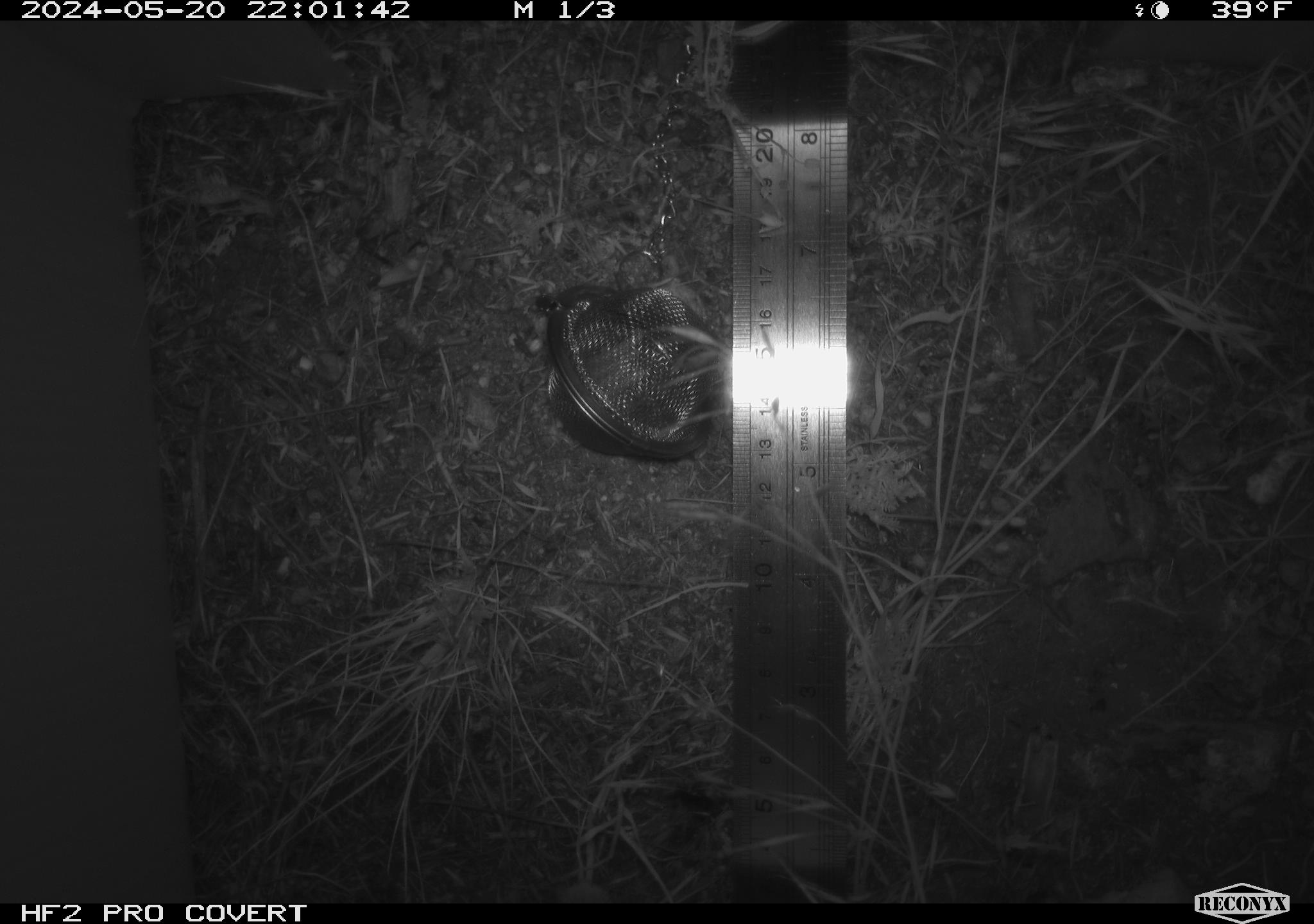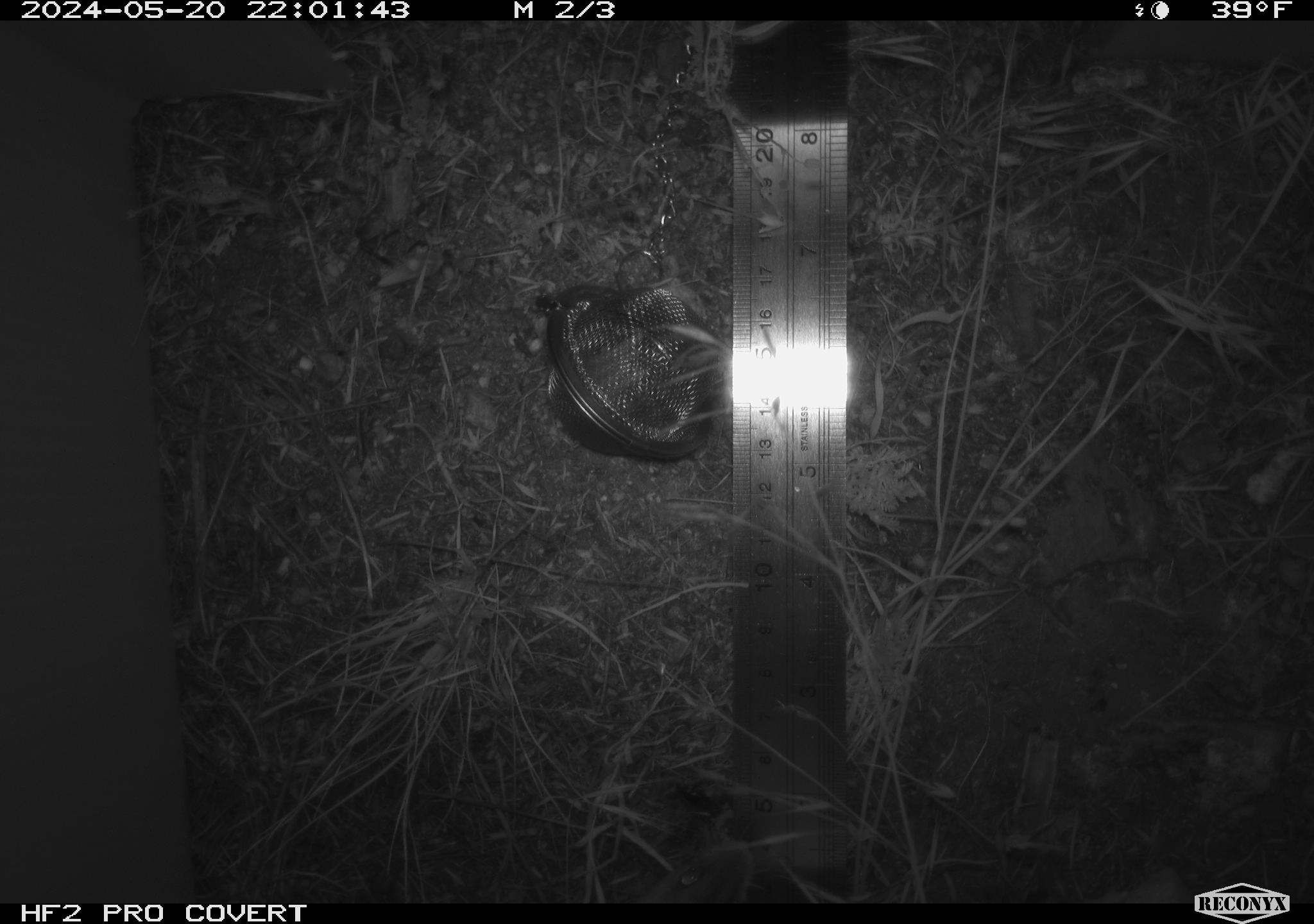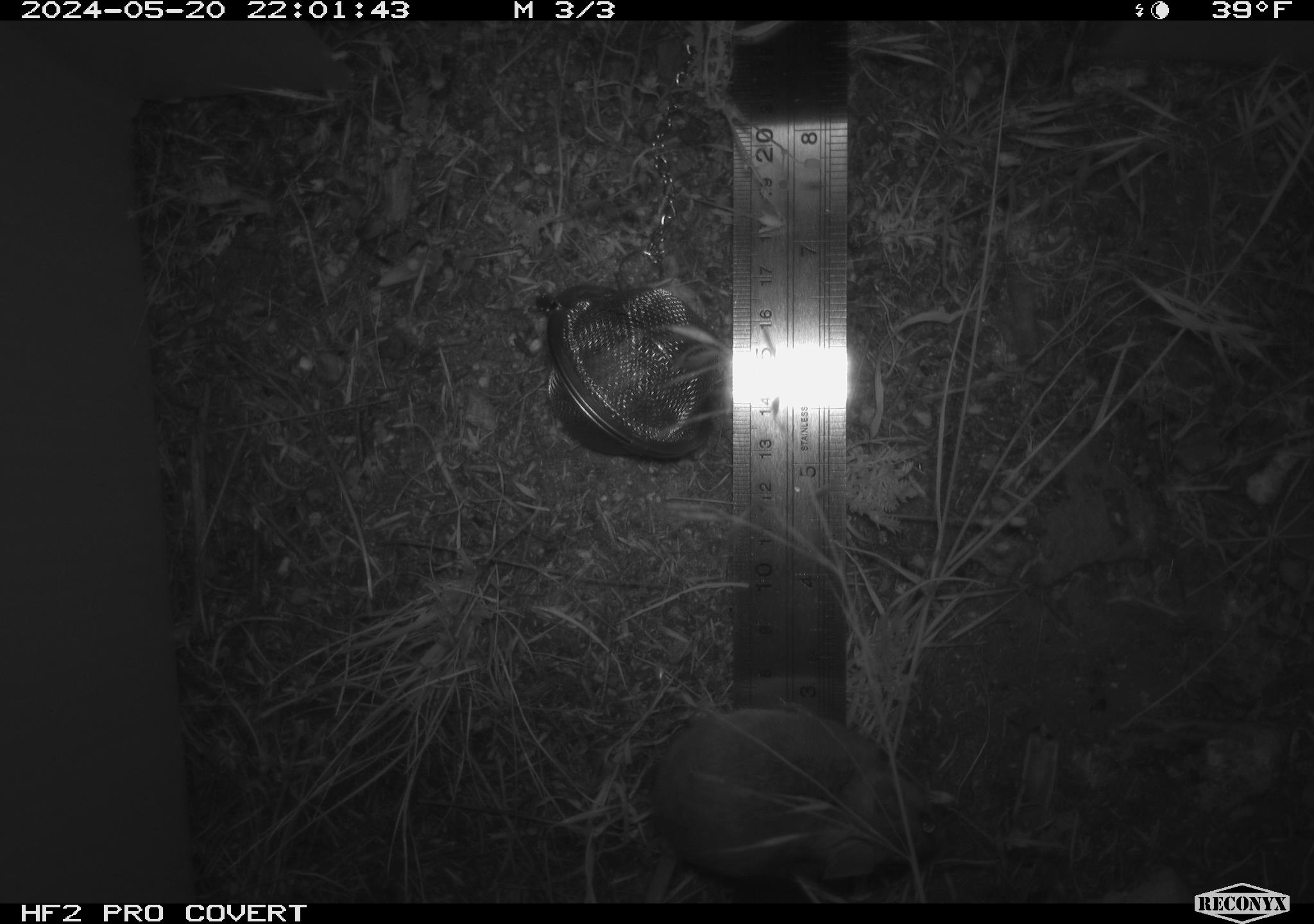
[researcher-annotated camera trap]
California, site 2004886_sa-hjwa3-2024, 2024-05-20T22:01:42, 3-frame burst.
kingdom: Animalia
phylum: Chordata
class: Mammalia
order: Rodentia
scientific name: Rodentia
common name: rodent